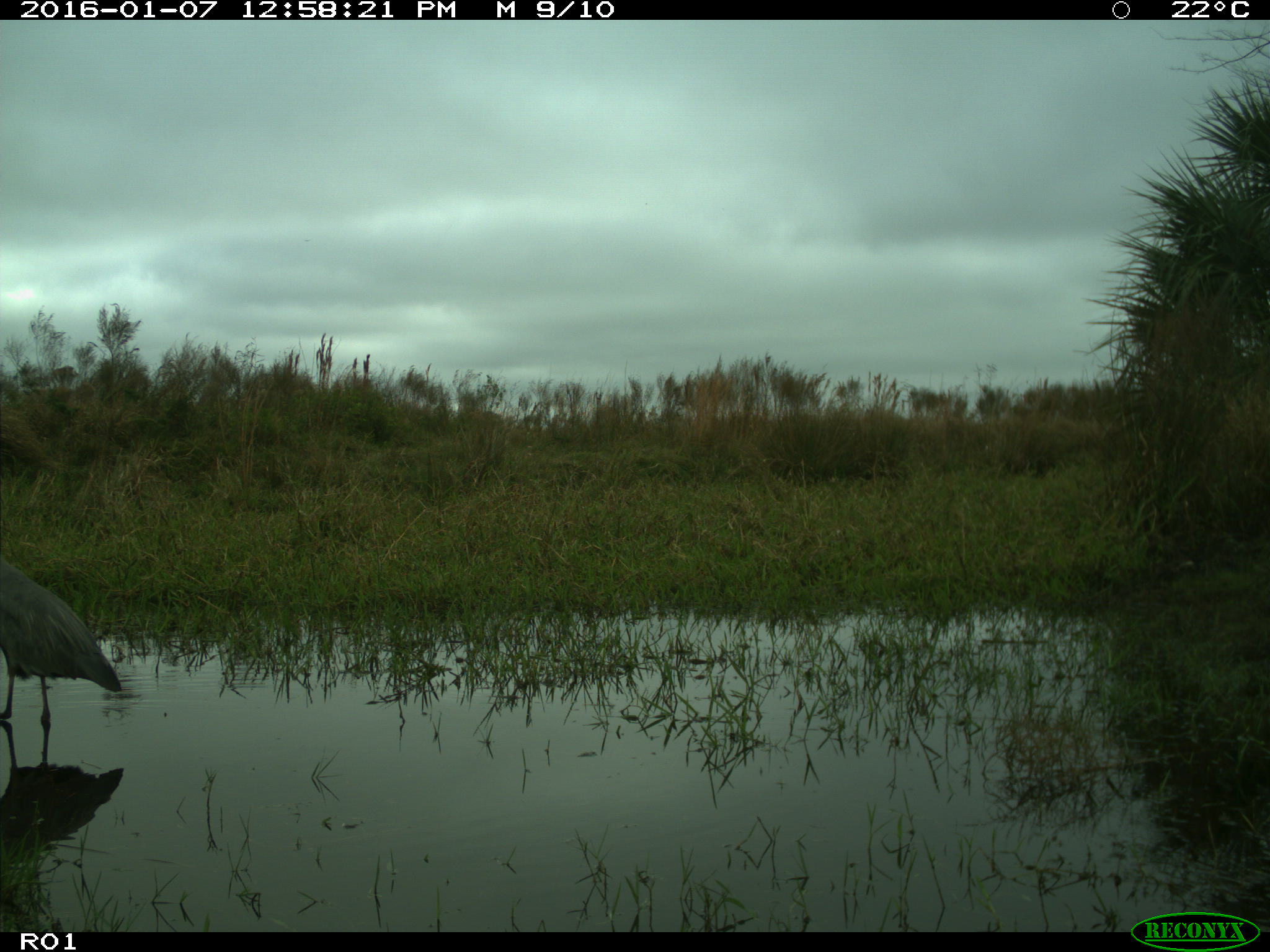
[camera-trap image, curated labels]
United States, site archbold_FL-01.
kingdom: Animalia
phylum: Chordata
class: Aves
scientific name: Aves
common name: birds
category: unidentified bird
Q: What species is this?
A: Unidentified bird (birds) (Aves).